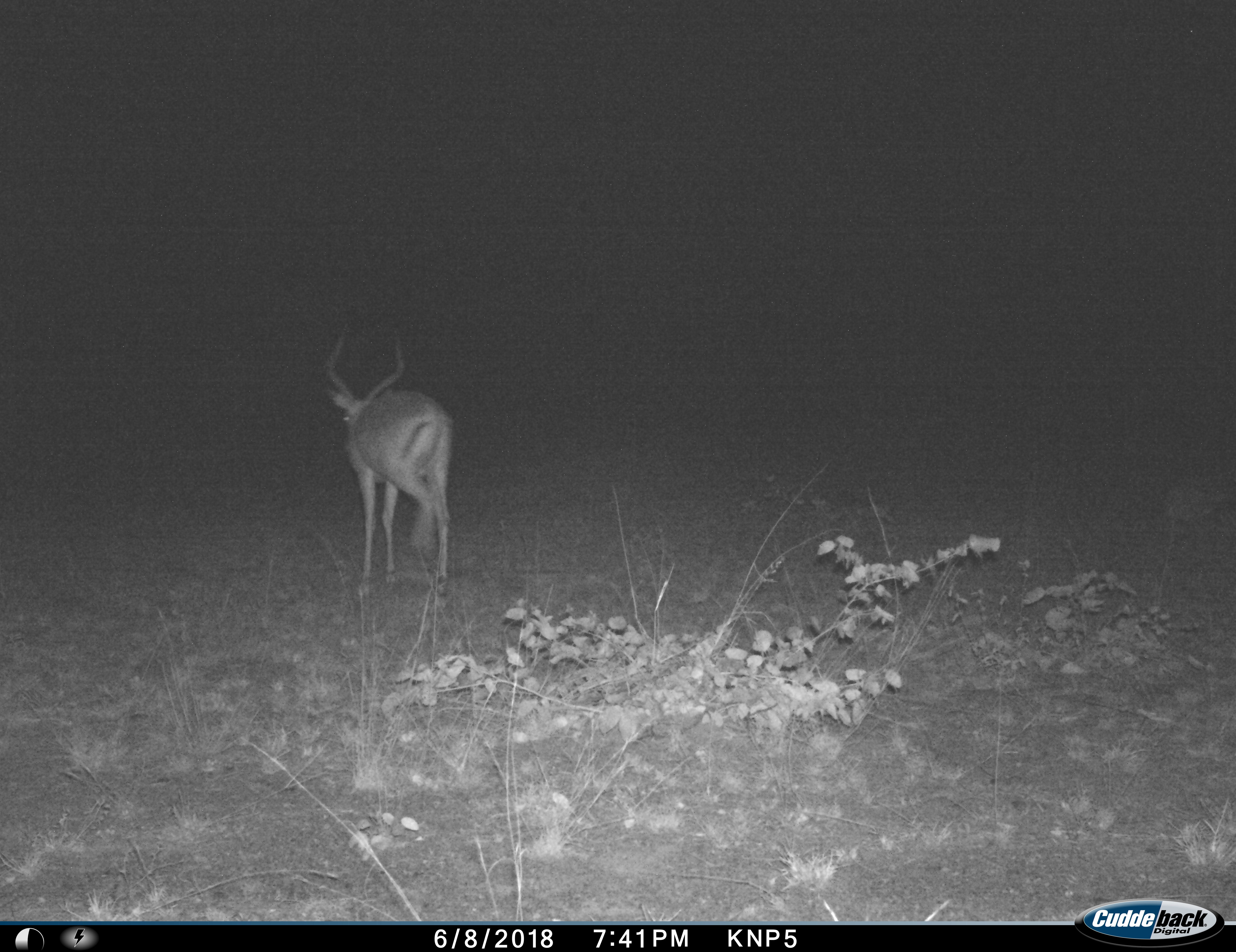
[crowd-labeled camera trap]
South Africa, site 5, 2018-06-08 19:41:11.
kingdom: Animalia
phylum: Chordata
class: Mammalia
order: Artiodactyla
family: Bovidae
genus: Aepyceros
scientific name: Aepyceros melampus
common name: impala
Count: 1.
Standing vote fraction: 20%.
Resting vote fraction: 10%.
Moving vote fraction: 80%.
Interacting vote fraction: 0%.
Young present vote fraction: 0%.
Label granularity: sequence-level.